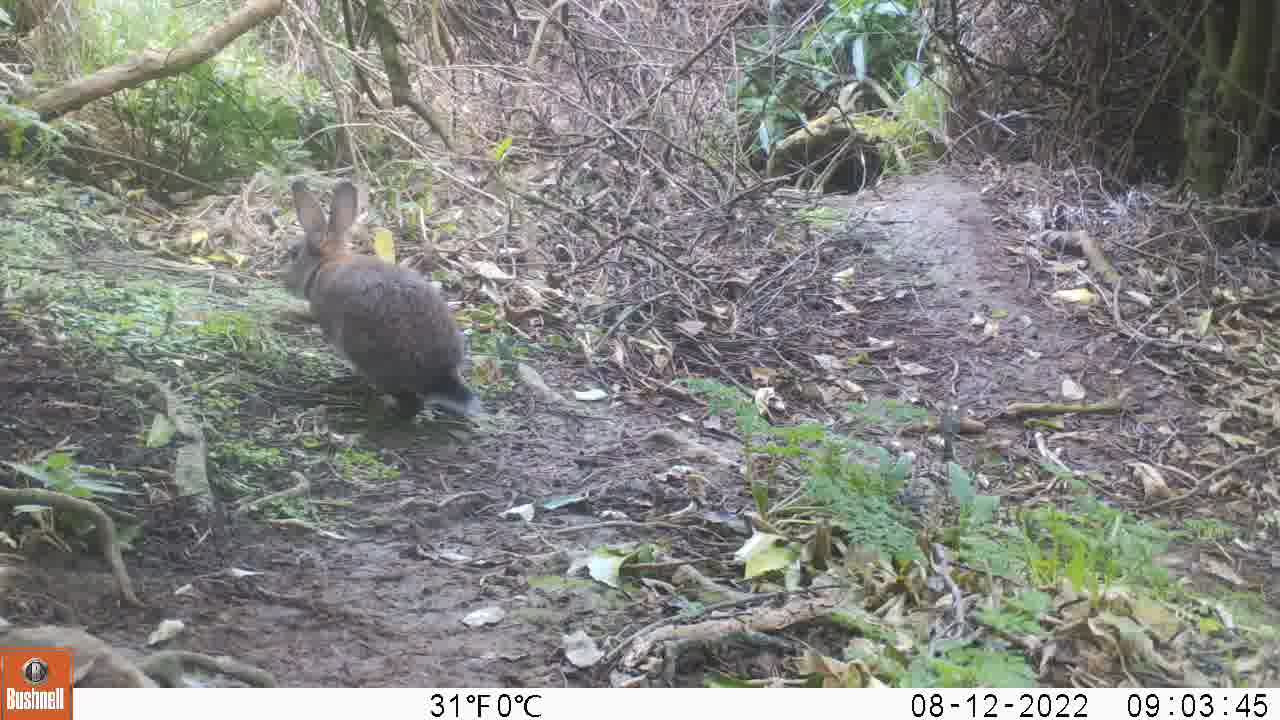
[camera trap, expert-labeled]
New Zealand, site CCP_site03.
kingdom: Animalia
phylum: Chordata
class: Mammalia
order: Lagomorpha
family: Leporidae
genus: Oryctolagus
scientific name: Oryctolagus cuniculus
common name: european rabbit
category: rabbit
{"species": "rabbit (european rabbit) (Oryctolagus cuniculus)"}